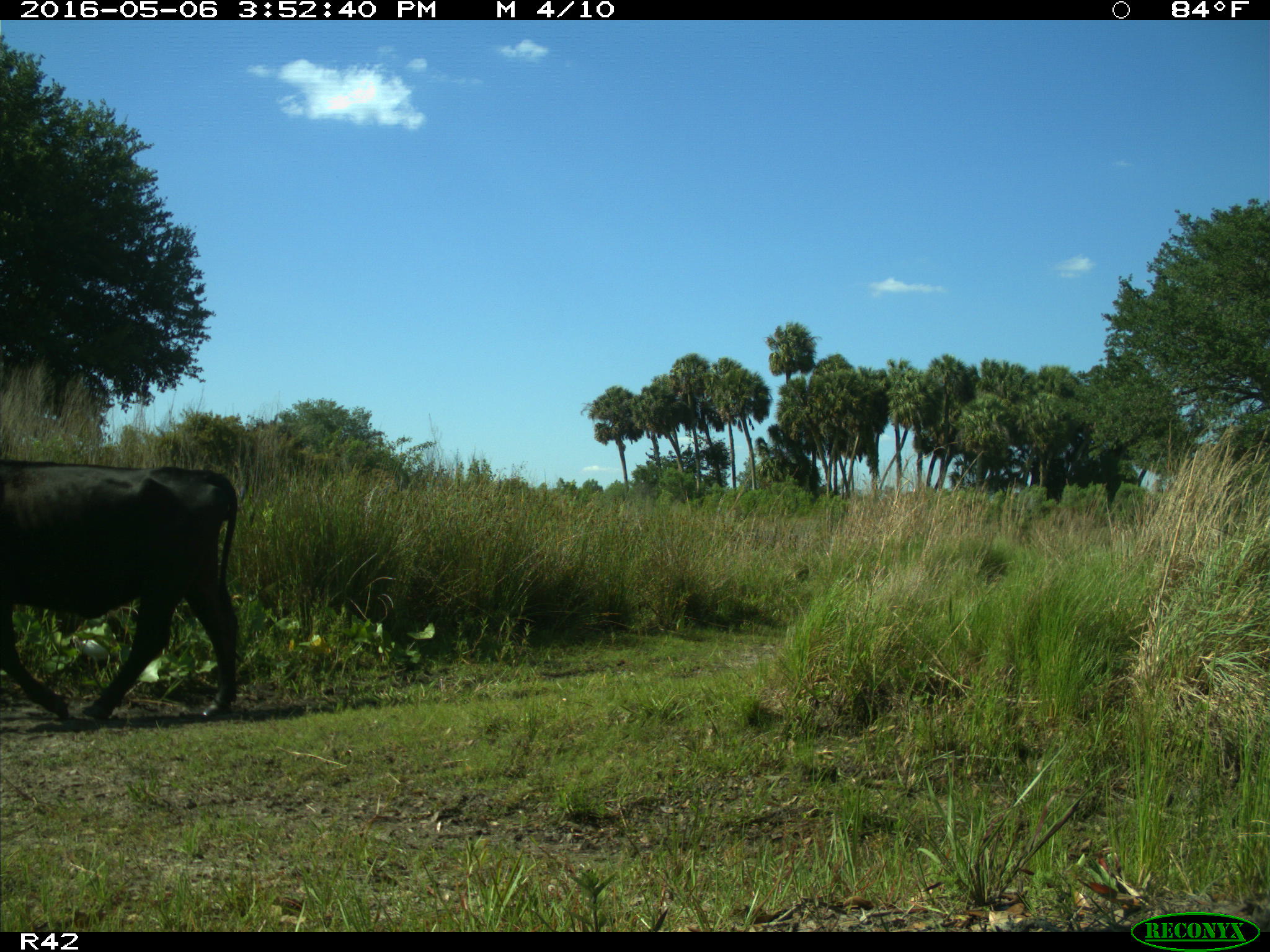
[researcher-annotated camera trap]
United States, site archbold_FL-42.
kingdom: Animalia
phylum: Chordata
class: Mammalia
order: Artiodactyla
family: Bovidae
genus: Bos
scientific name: Bos taurus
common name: domestic cow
Bos taurus (domestic cow).